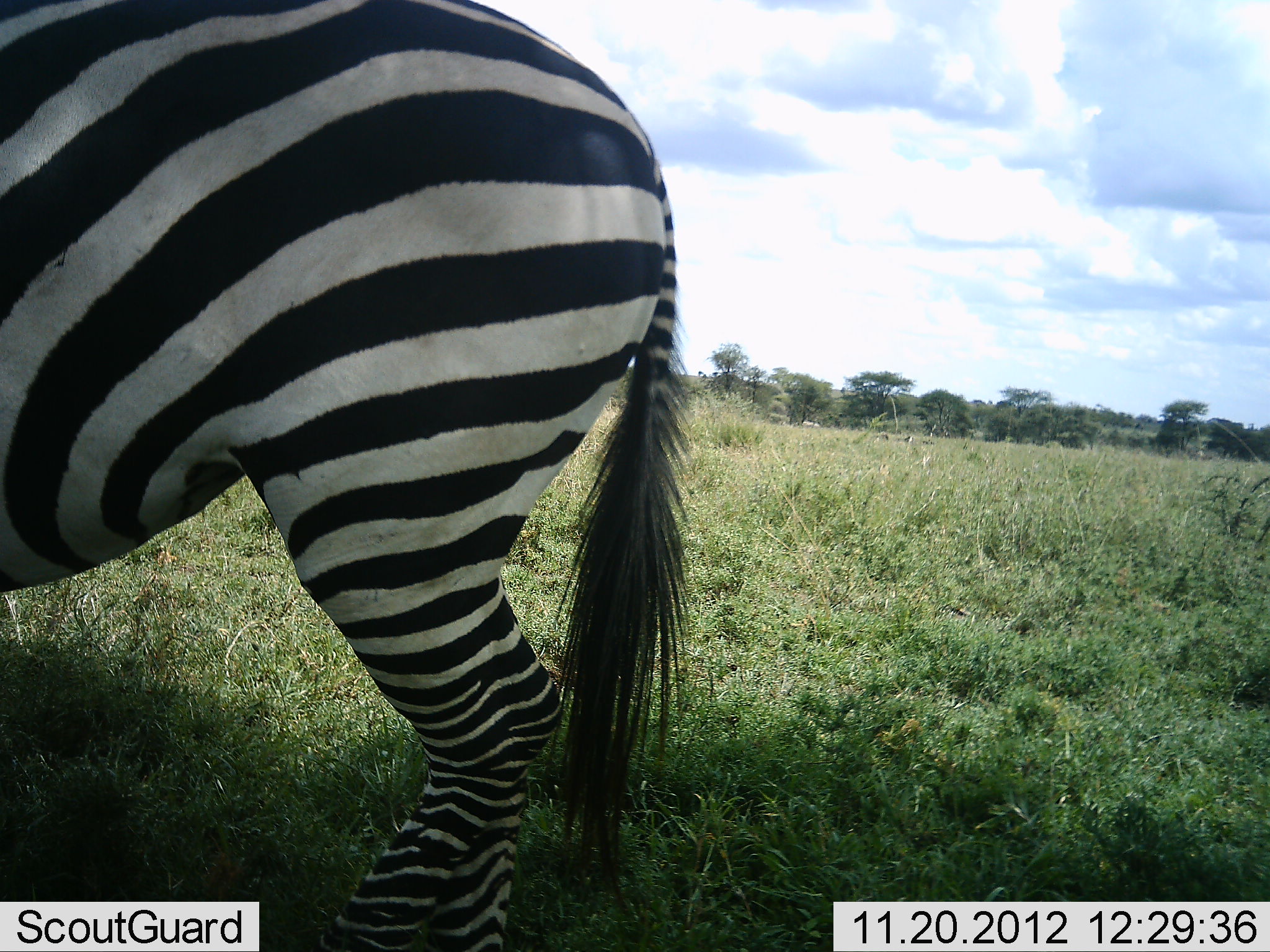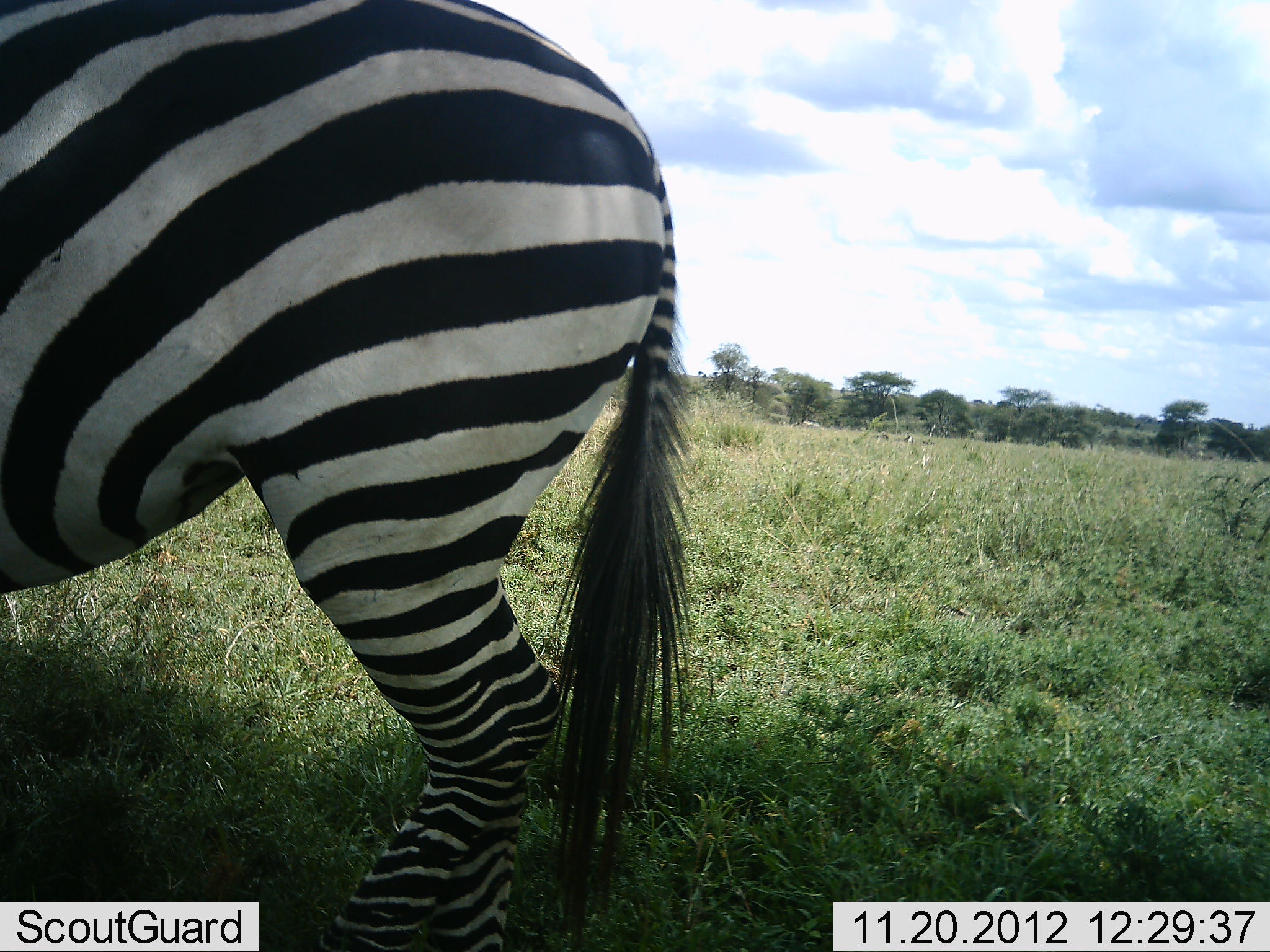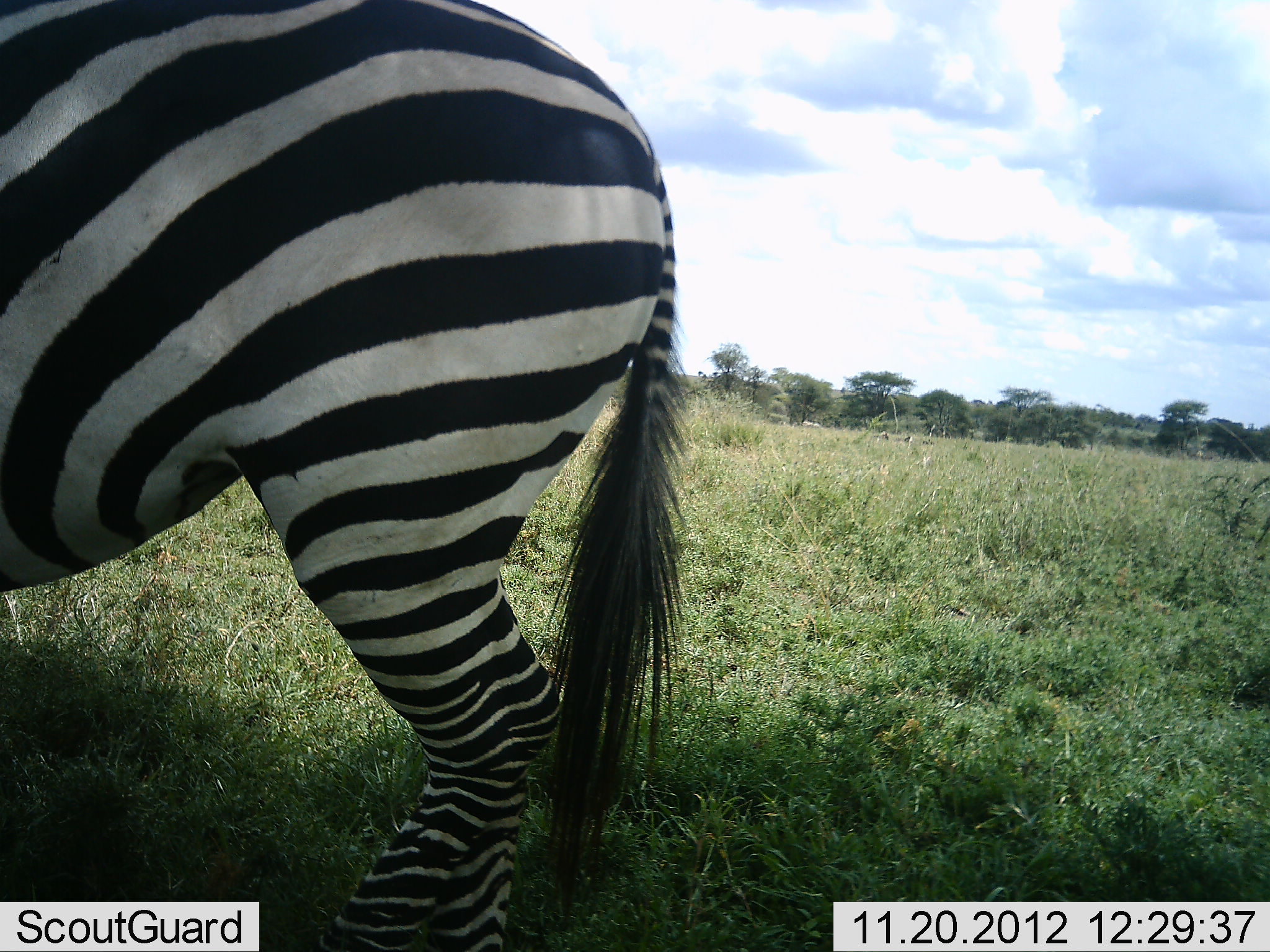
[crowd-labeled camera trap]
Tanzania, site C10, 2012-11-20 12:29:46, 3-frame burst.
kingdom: Animalia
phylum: Chordata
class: Mammalia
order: Perissodactyla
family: Equidae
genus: Equus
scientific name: Equus quagga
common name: plains zebra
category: zebra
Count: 1.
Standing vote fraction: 90%.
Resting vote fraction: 0%.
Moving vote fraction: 0%.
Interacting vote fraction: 0%.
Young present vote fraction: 0%.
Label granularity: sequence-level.